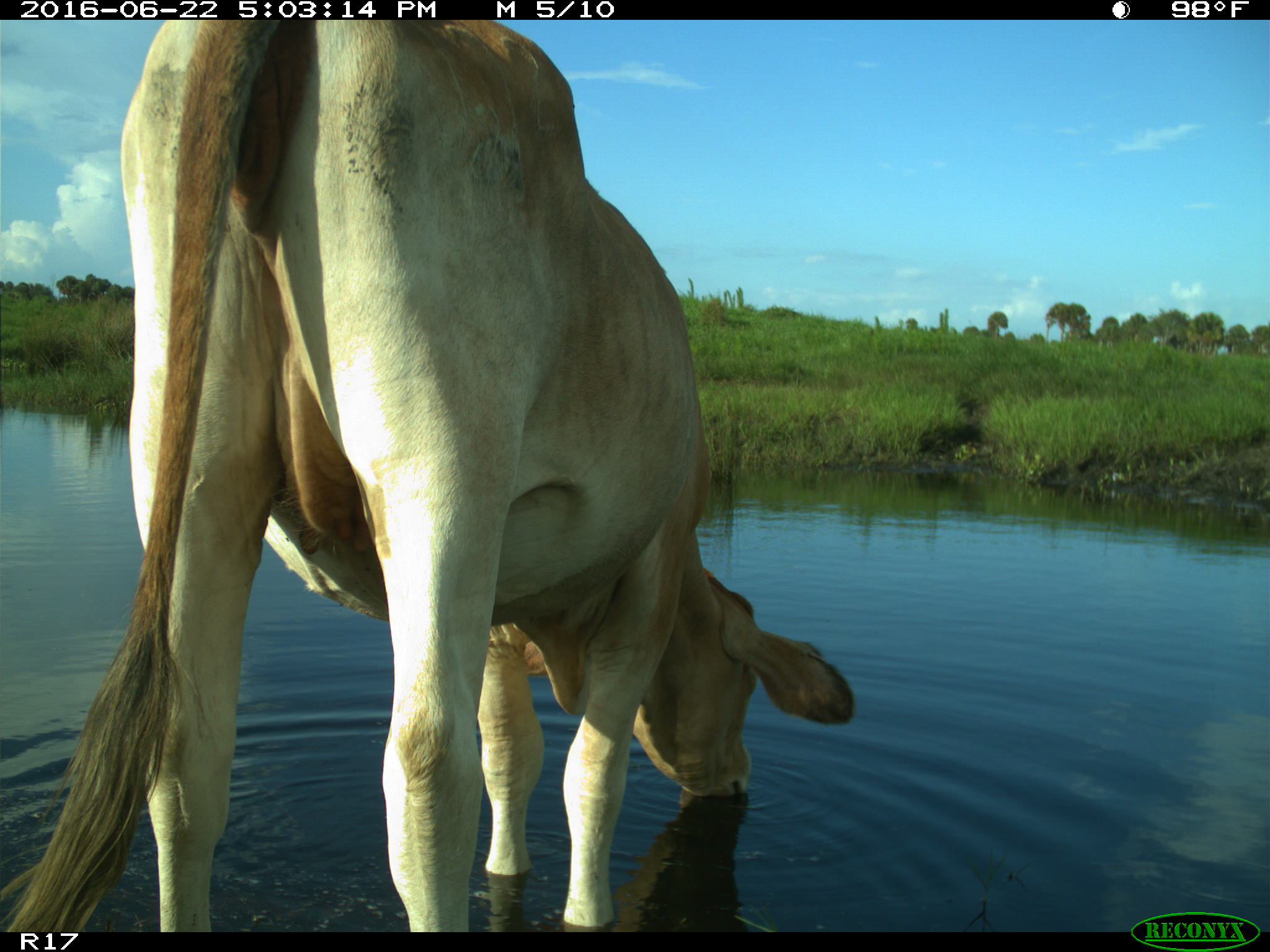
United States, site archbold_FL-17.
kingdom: Animalia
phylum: Chordata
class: Mammalia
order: Artiodactyla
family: Bovidae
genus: Bos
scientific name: Bos taurus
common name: domestic cow